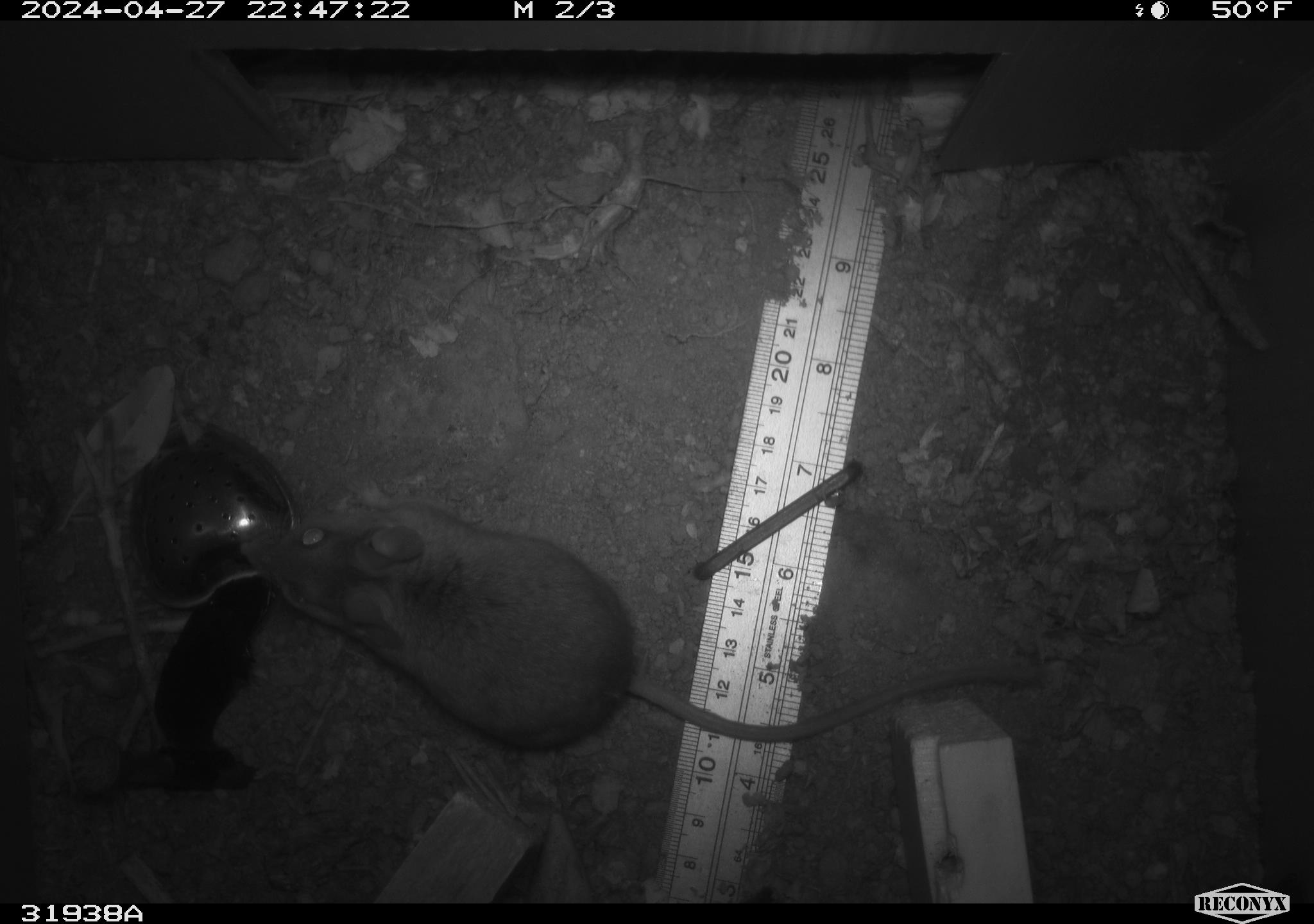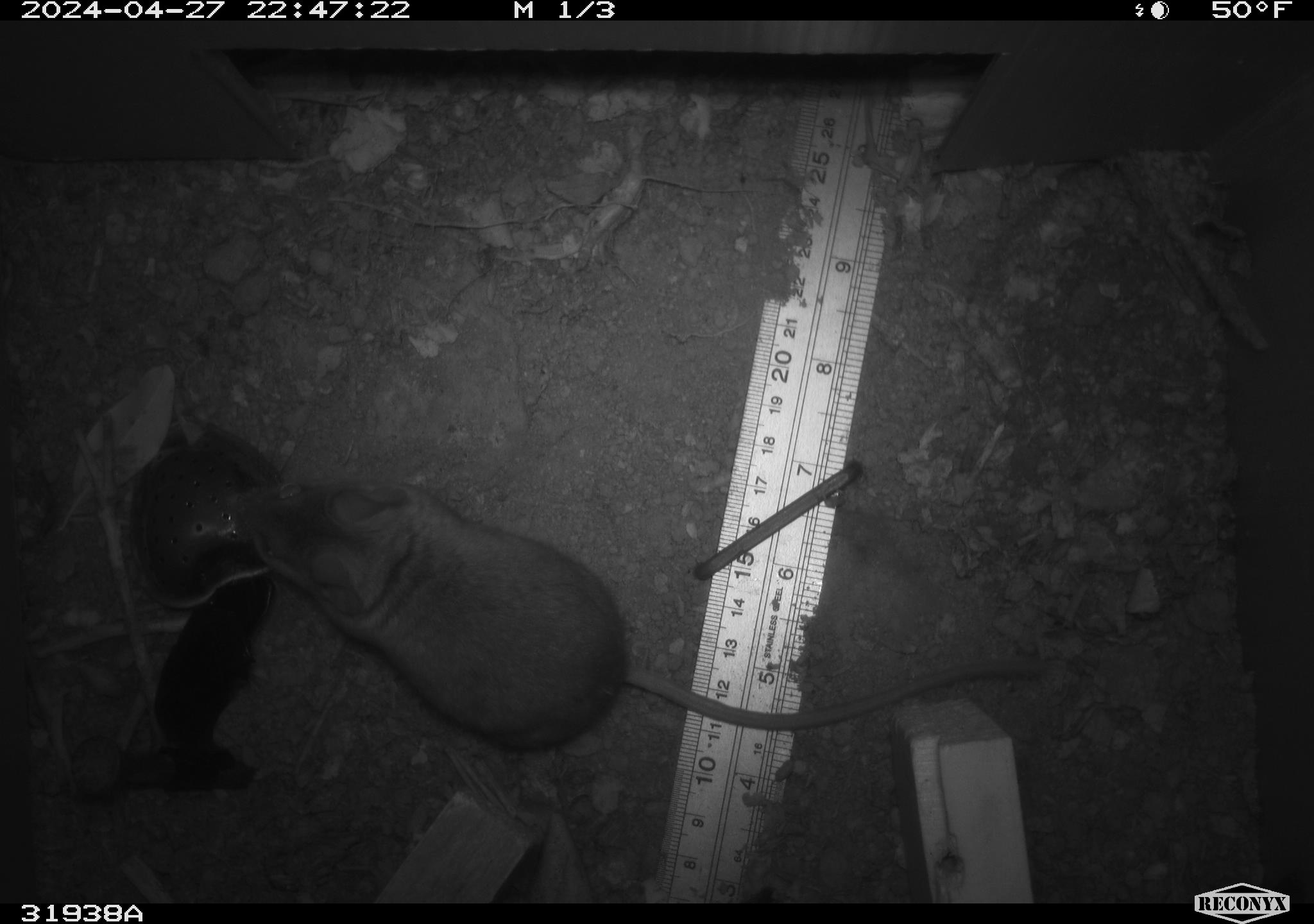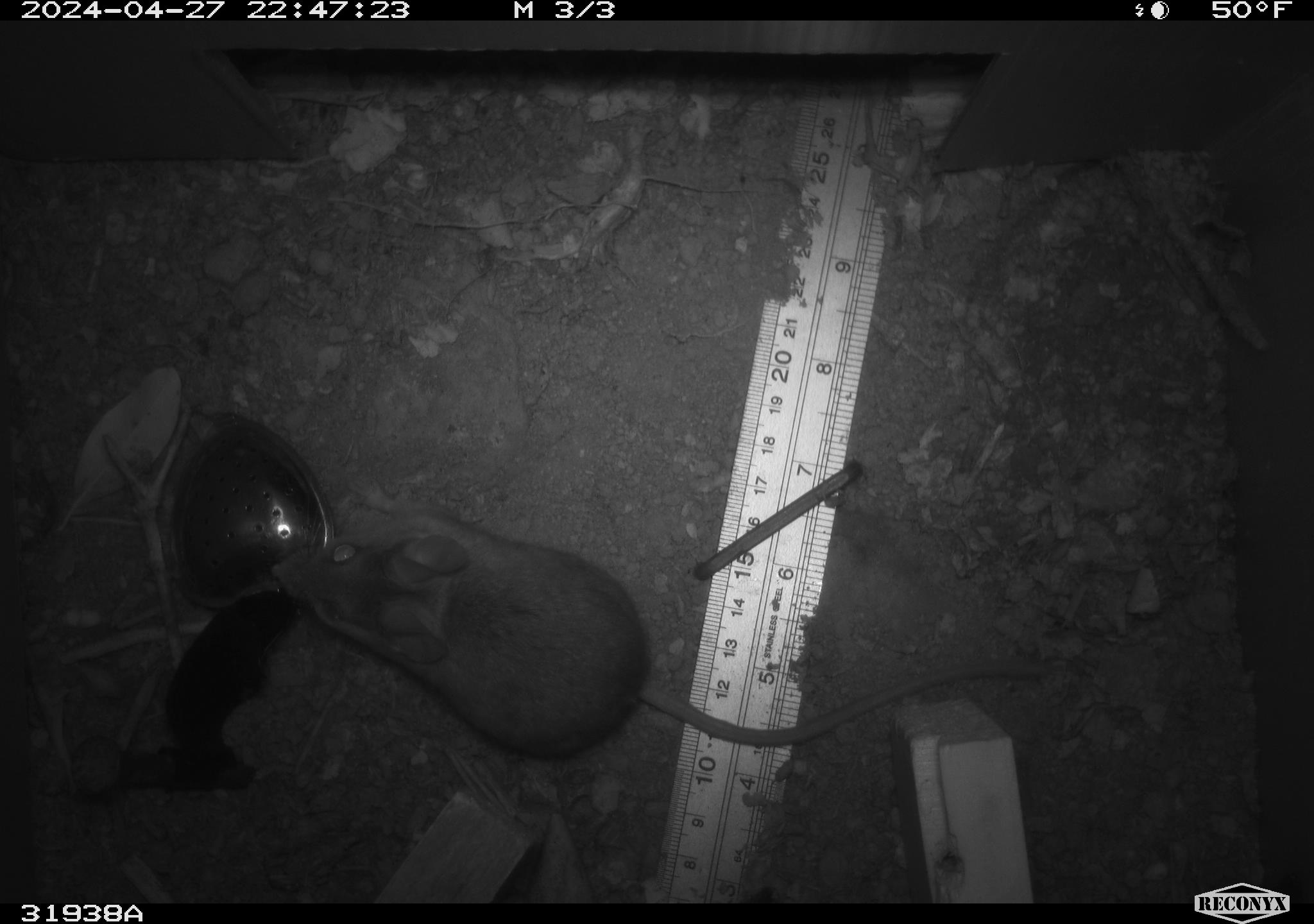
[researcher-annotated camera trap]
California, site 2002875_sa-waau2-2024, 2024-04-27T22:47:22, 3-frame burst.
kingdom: Animalia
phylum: Chordata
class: Mammalia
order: Rodentia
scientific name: Rodentia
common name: rodent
Rodent (Rodentia).